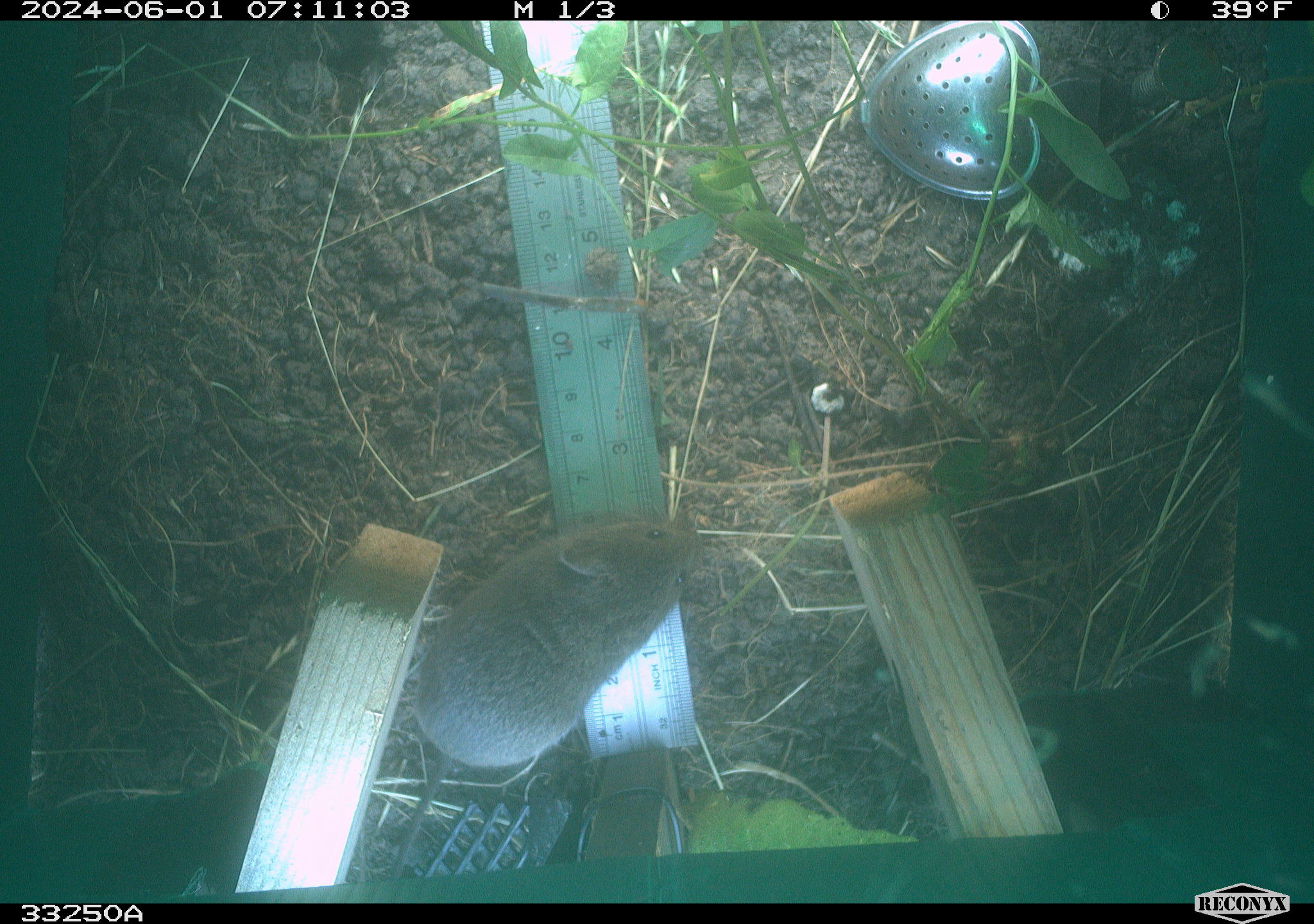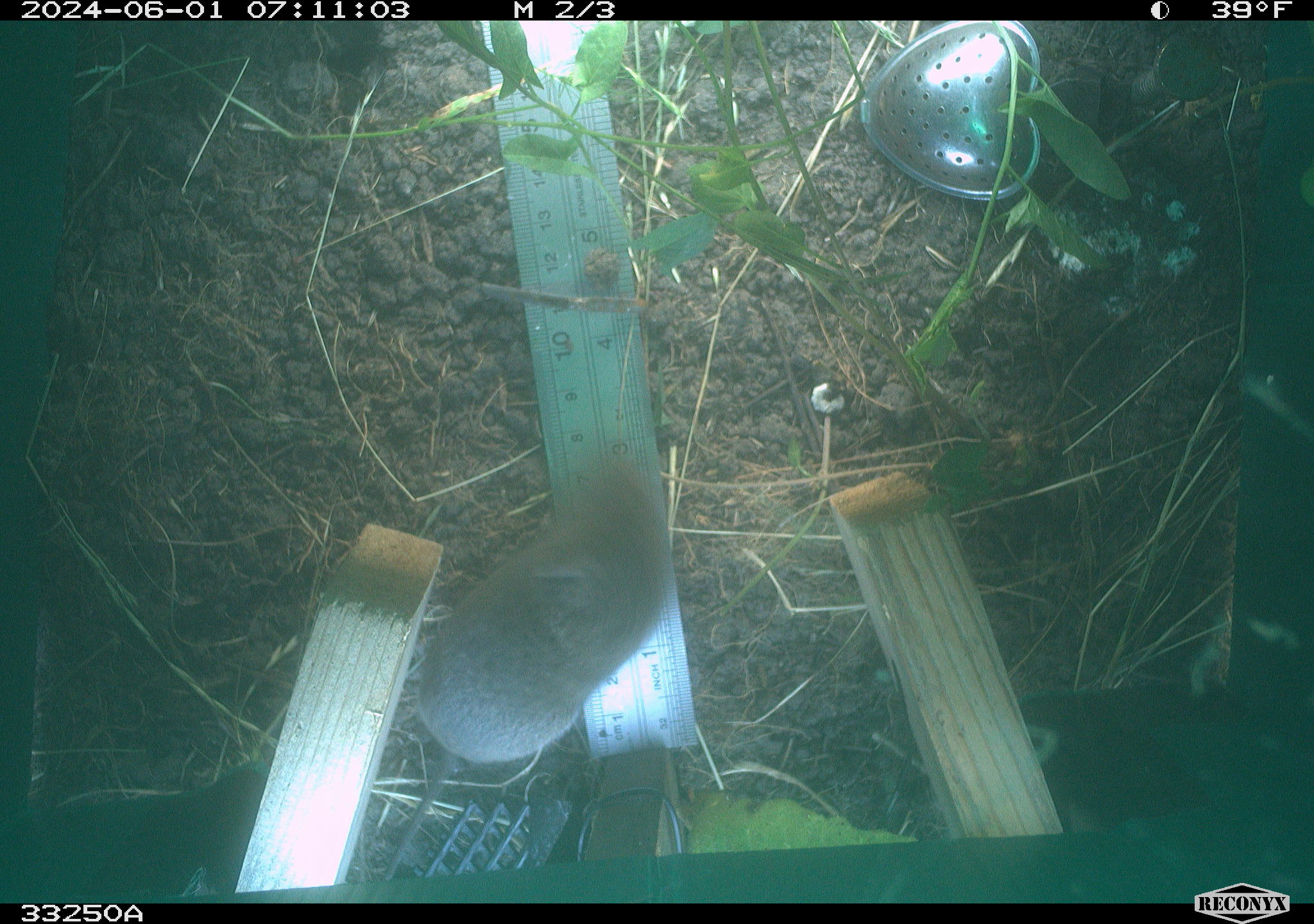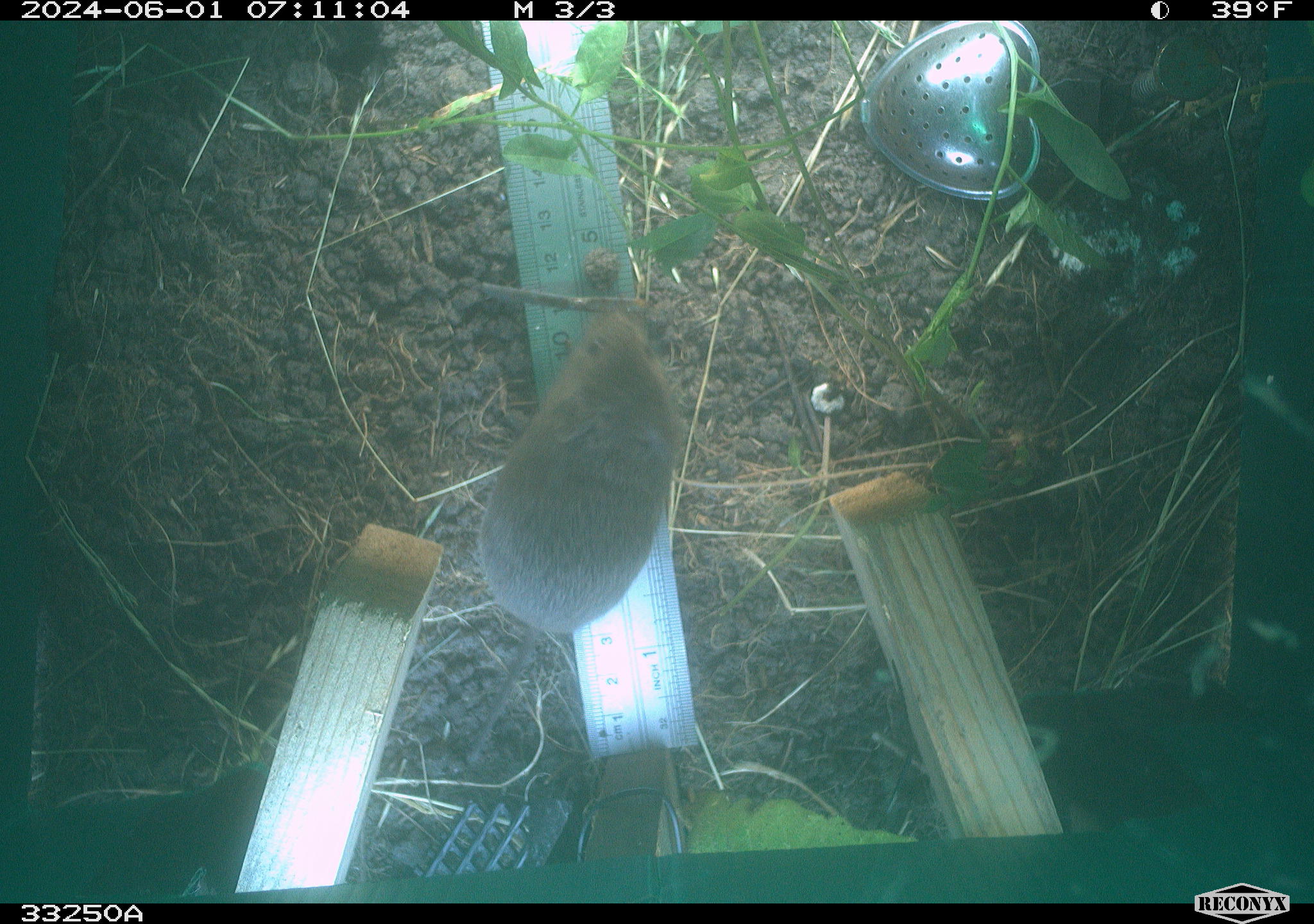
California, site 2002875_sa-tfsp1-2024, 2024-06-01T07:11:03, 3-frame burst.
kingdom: Animalia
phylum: Chordata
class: Mammalia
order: Rodentia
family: Cricetidae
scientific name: Arvicolinae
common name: voles, lemmings, and muskrats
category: arvicolinae subfamily